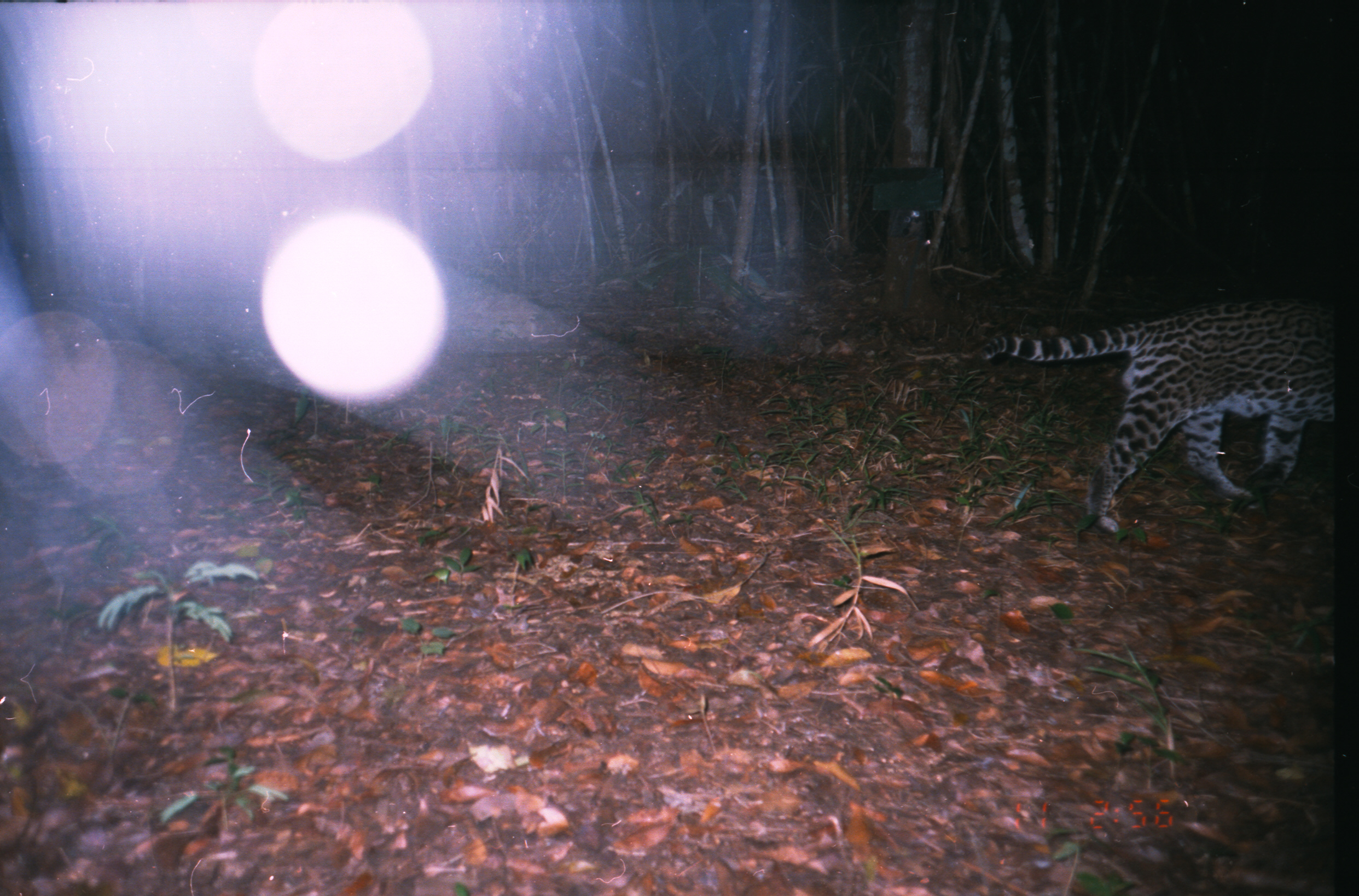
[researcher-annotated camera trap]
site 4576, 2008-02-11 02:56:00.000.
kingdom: Animalia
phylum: Chordata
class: Mammalia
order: Carnivora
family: Felidae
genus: Leopardus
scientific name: Leopardus pardalis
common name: ocelot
Leopardus pardalis (ocelot).